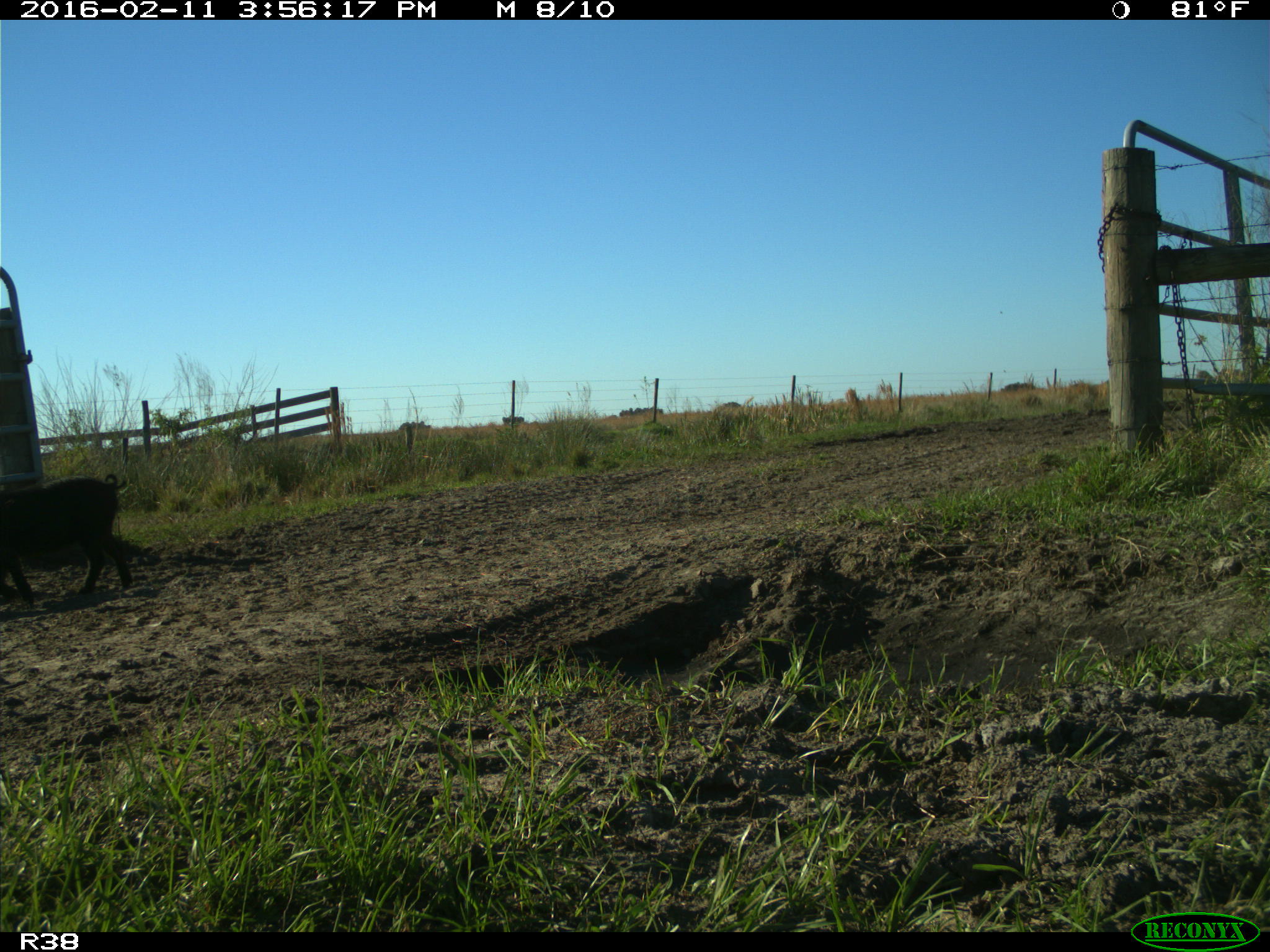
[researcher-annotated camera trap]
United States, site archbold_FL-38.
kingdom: Animalia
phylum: Chordata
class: Mammalia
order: Artiodactyla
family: Suidae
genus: Sus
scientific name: Sus scrofa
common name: wild boar